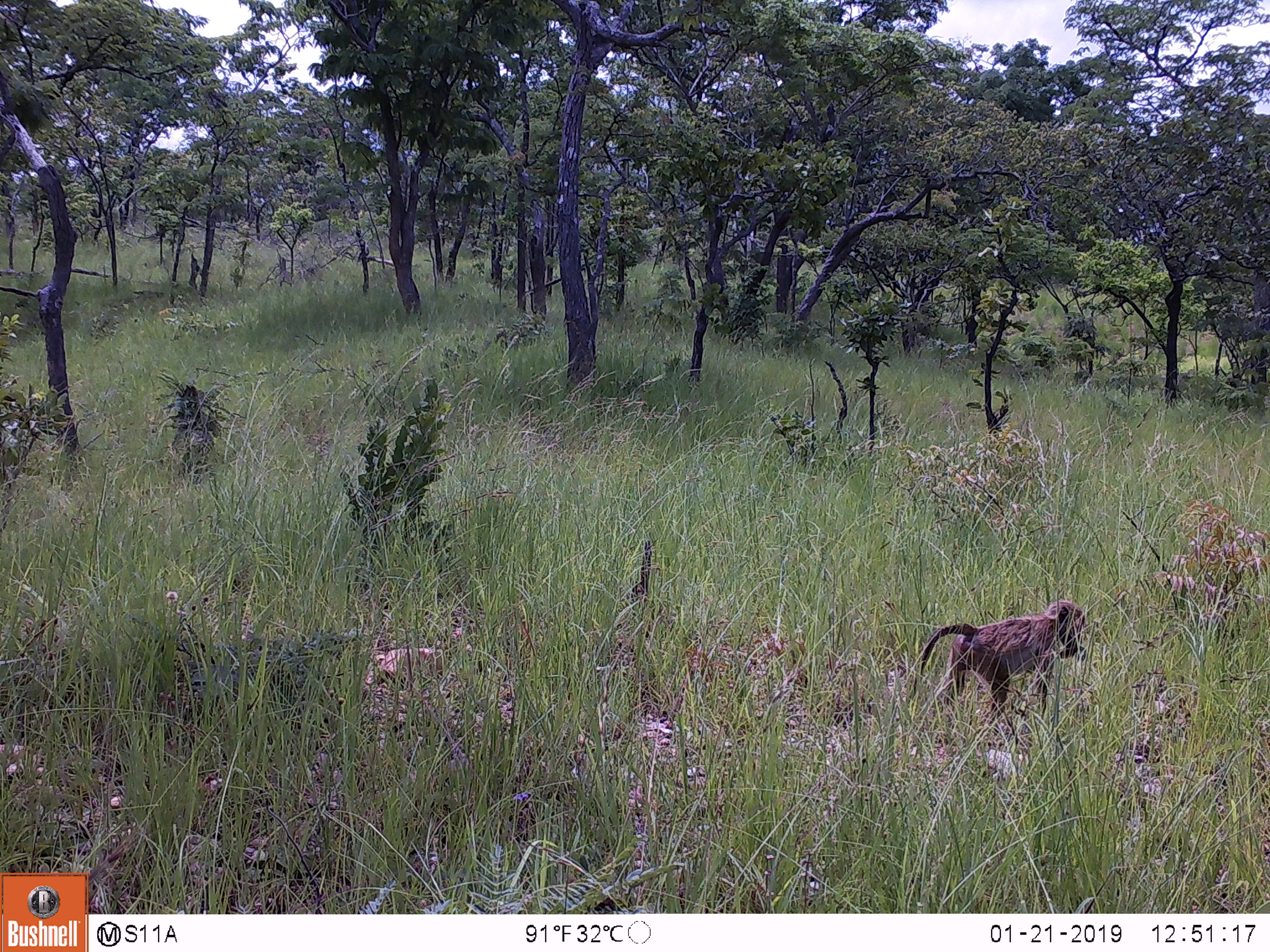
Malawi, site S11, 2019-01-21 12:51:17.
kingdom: Animalia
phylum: Chordata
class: Mammalia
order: Primates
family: Cercopithecidae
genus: Papio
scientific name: Papio cynocephalus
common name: yellow baboon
Yellow baboon (Papio cynocephalus), count 1.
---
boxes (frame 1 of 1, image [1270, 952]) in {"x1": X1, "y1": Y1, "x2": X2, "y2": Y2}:
yellow baboon: {"x1": 899, "y1": 589, "x2": 1111, "y2": 729}